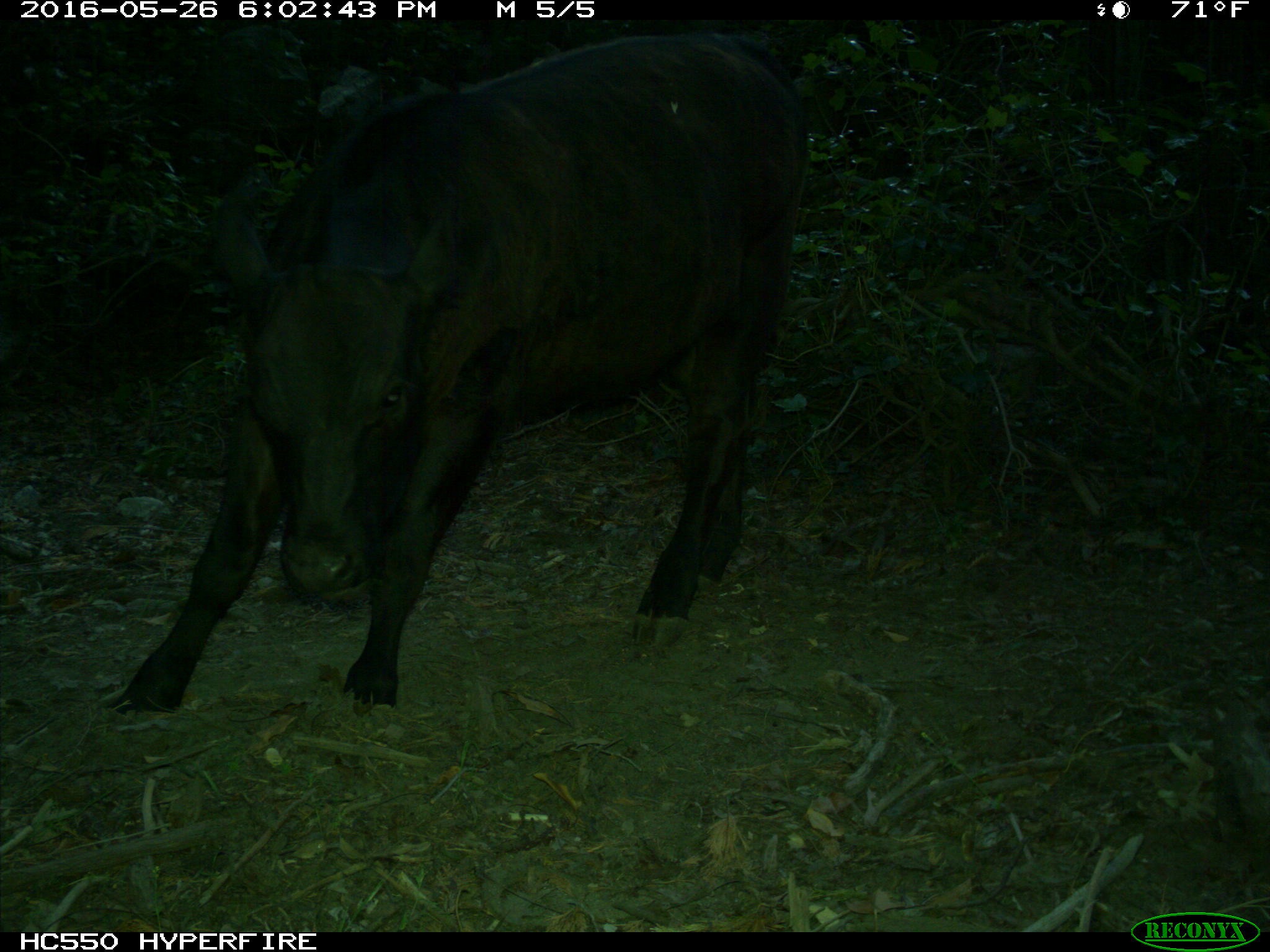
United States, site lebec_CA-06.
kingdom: Animalia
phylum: Chordata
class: Mammalia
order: Artiodactyla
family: Bovidae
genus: Bos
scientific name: Bos taurus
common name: domestic cow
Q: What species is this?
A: Bos taurus (domestic cow).